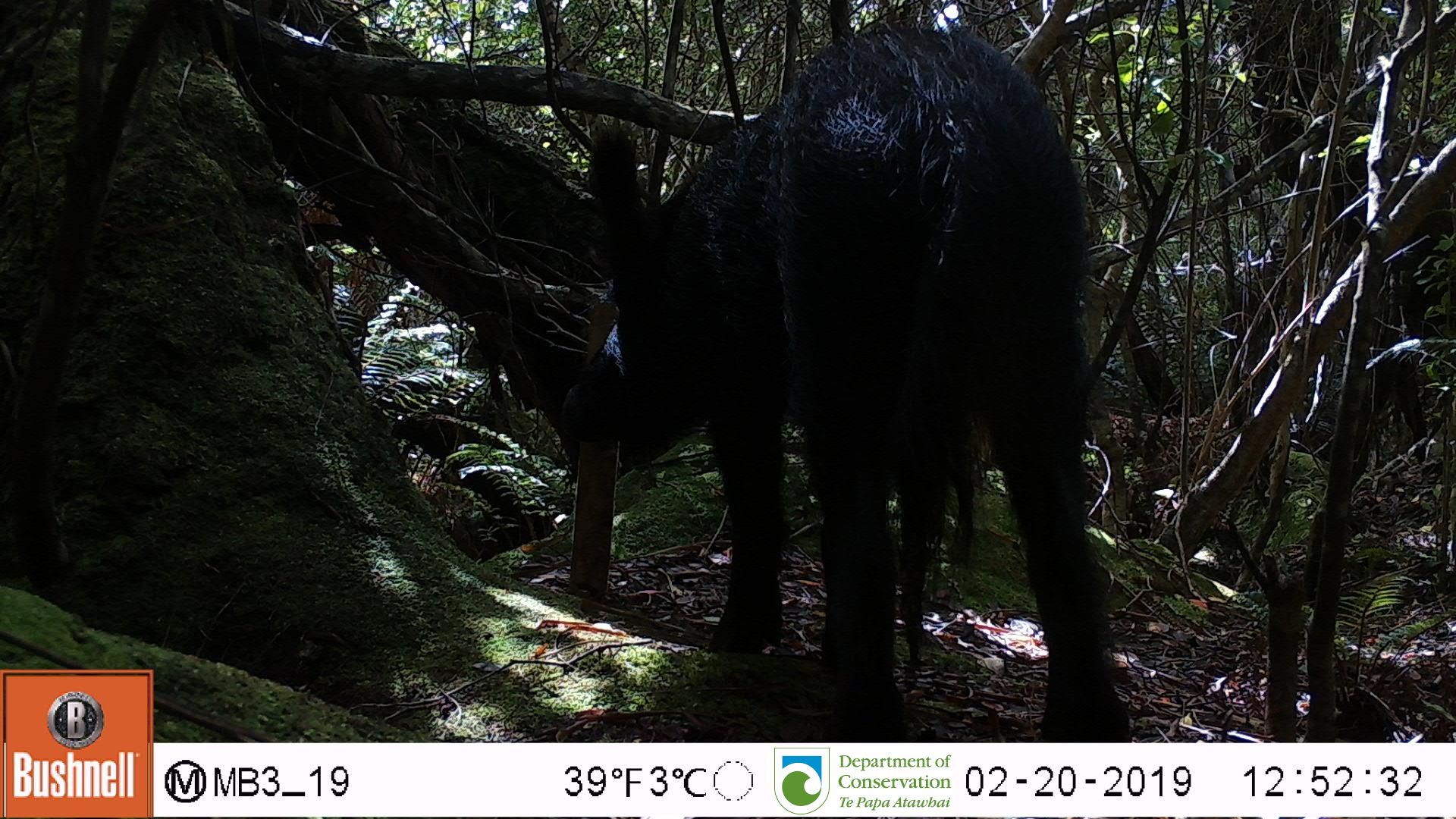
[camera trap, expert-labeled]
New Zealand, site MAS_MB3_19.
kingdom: Animalia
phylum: Chordata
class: Mammalia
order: Artiodactyla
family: Suidae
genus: Sus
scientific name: Sus scrofa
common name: pig